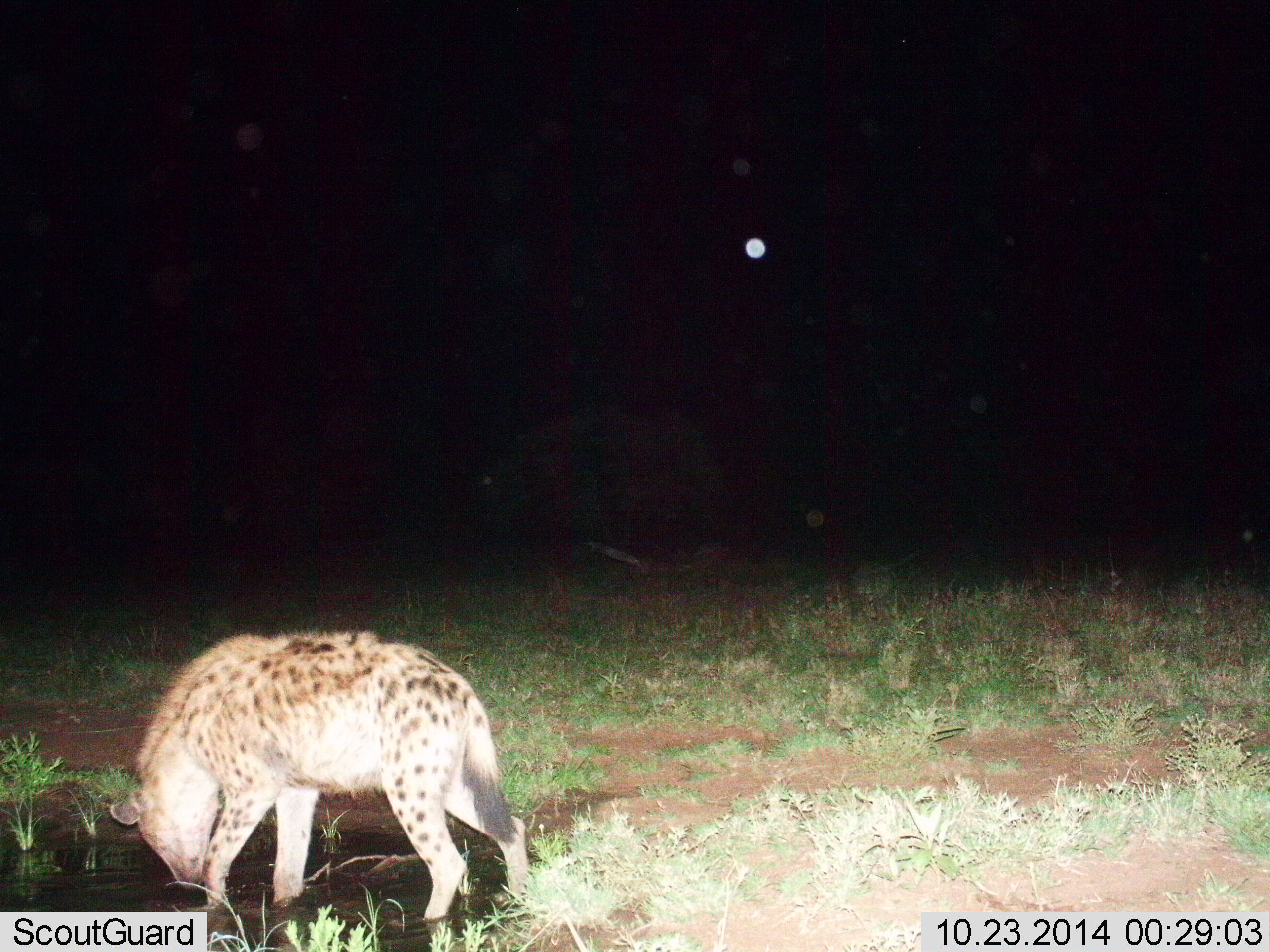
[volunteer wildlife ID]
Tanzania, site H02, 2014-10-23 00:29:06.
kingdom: Animalia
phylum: Chordata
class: Mammalia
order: Carnivora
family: Hyaenidae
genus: Crocuta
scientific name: Crocuta crocuta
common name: spotted hyena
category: hyenaspotted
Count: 1.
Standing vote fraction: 40%.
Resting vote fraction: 10%.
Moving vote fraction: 10%.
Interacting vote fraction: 0%.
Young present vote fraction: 0%.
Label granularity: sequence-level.